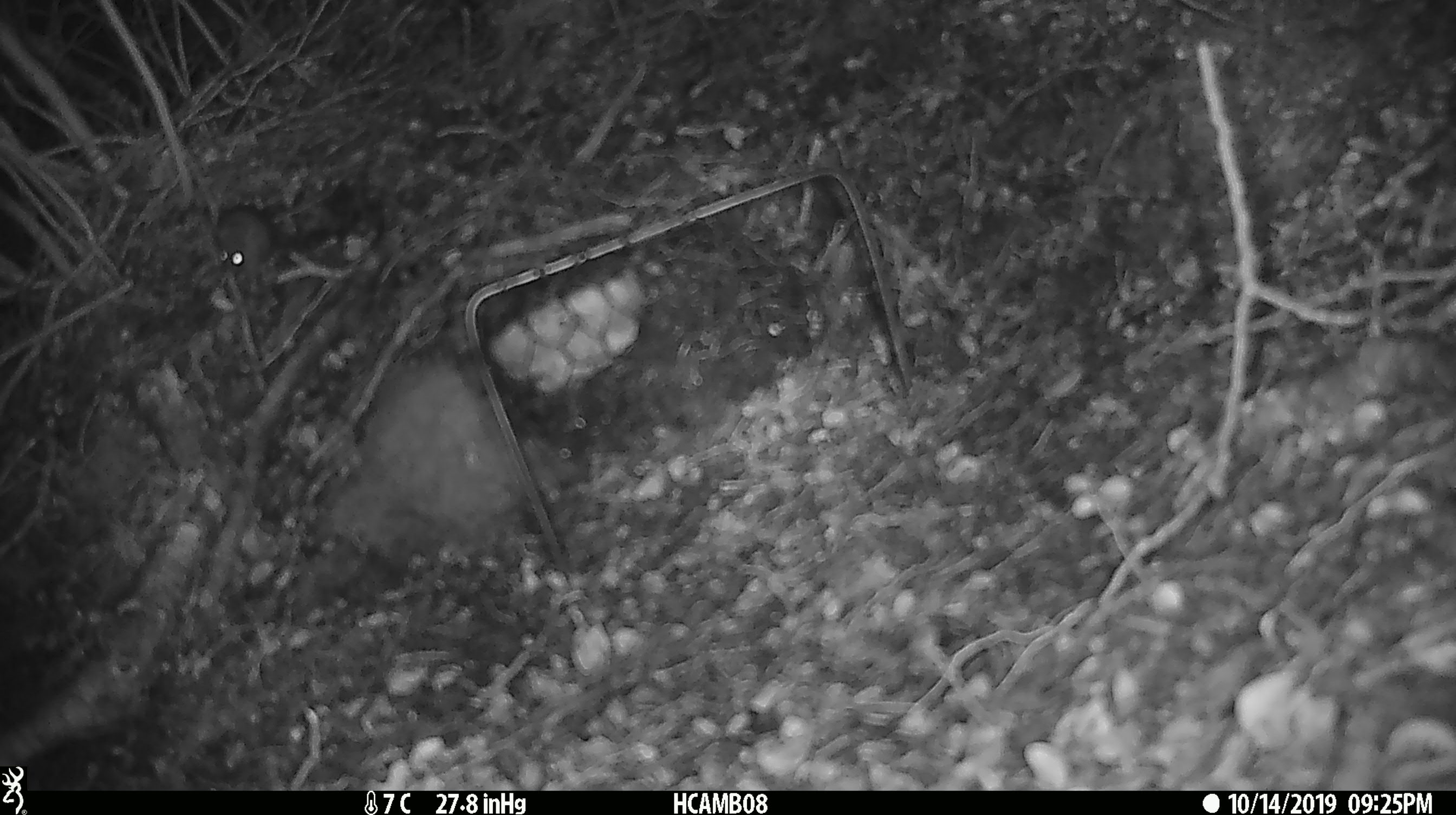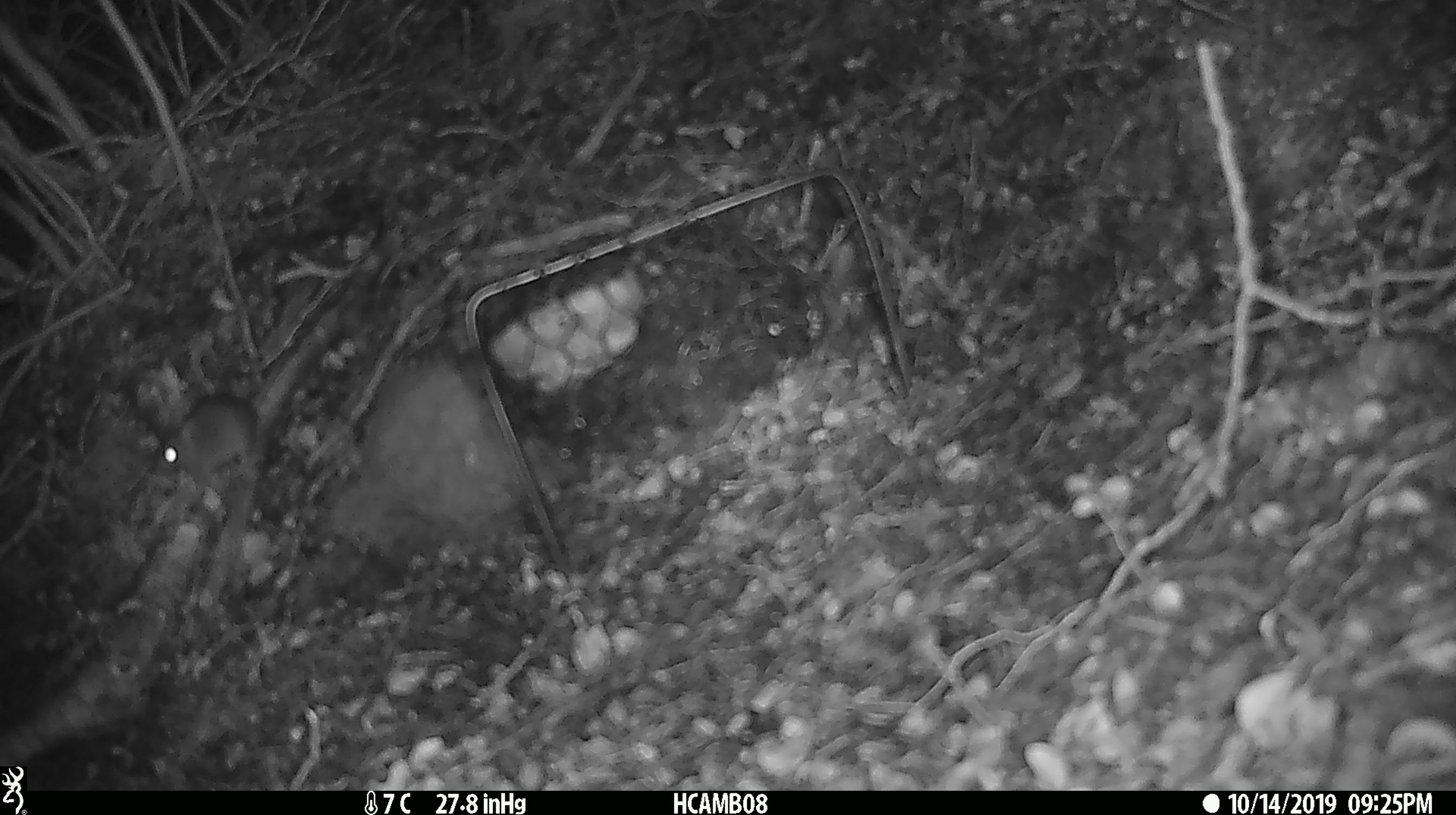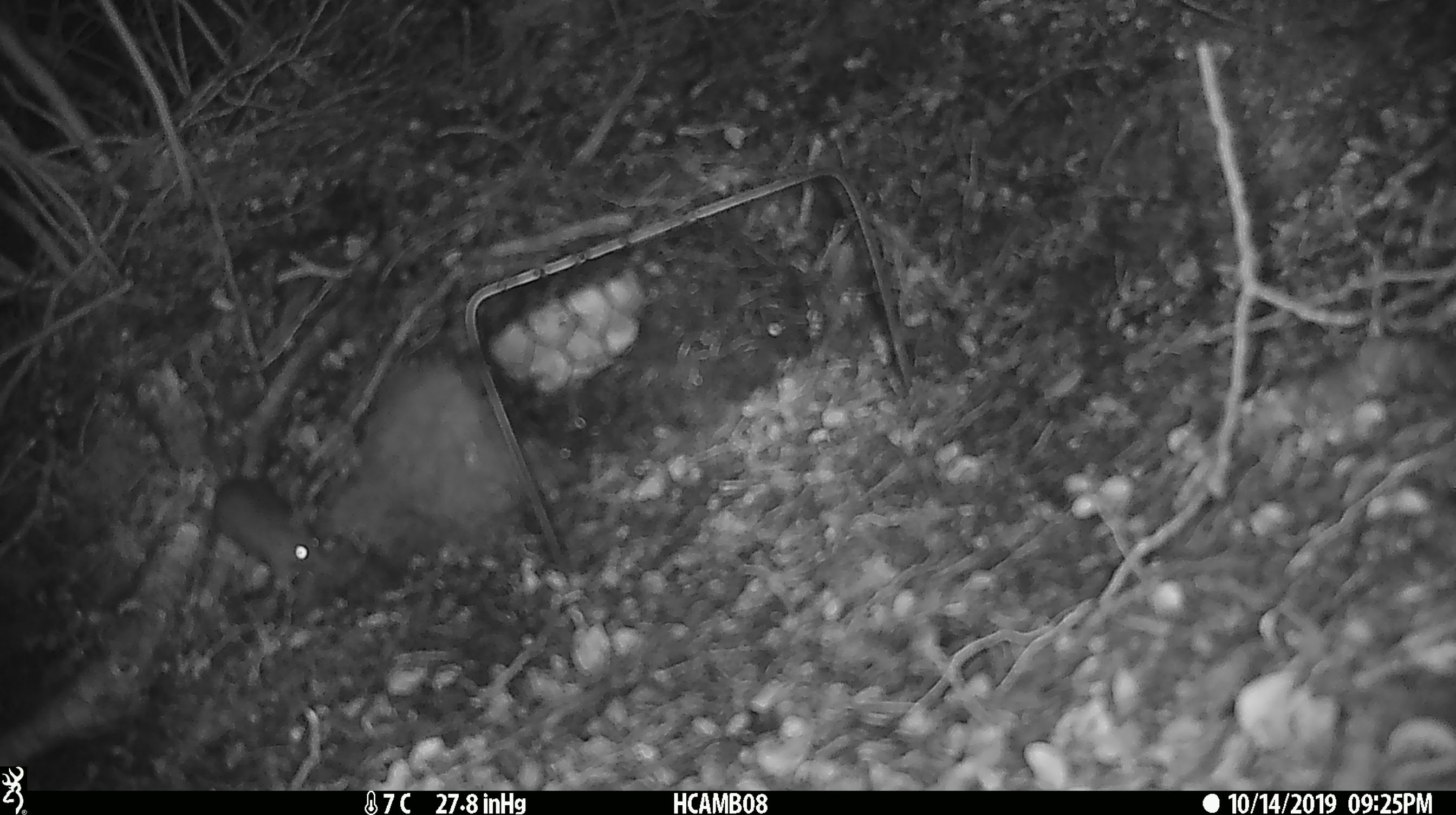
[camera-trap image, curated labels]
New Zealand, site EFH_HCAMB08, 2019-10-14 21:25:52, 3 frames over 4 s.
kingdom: Animalia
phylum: Chordata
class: Mammalia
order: Rodentia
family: Muridae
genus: Mus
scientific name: Mus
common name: mouse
Mouse (Mus).